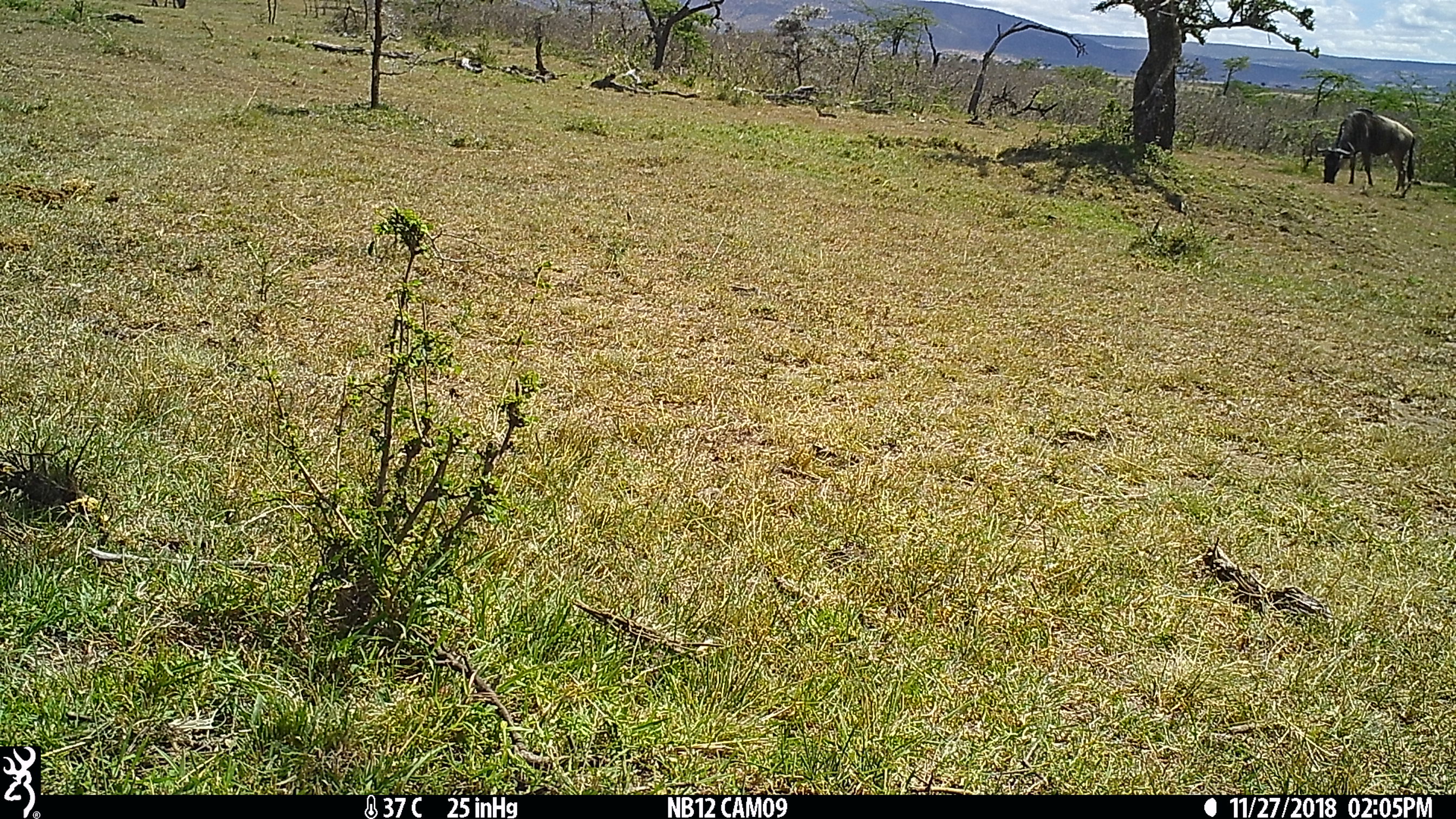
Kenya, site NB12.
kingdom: Animalia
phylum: Chordata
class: Mammalia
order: Artiodactyla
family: Bovidae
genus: Connochaetes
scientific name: Connochaetes taurinus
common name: blue wildebeest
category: wildebeest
Wildebeest (blue wildebeest) (Connochaetes taurinus).